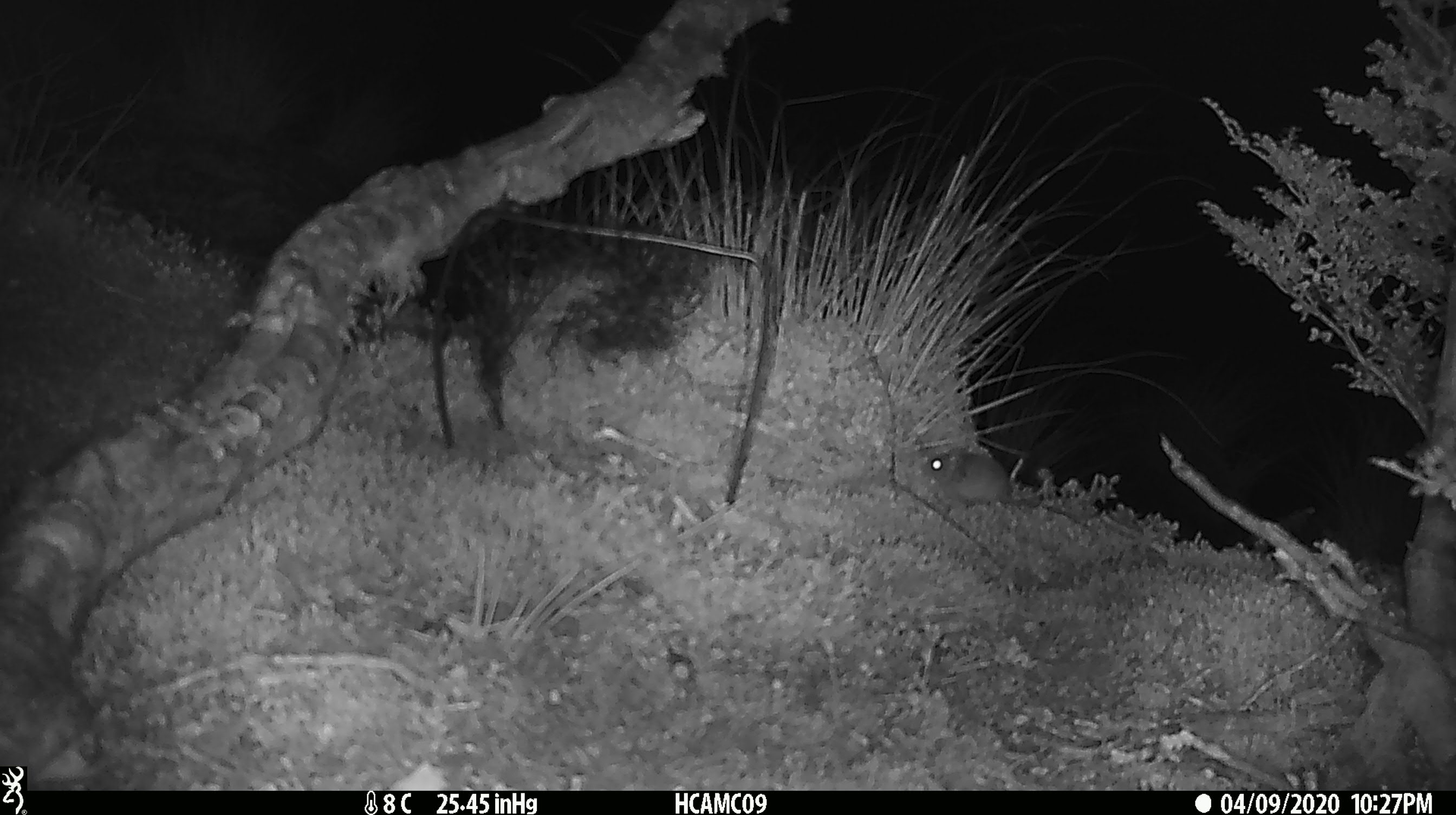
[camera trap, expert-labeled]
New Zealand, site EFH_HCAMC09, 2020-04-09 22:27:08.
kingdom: Animalia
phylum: Chordata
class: Mammalia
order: Rodentia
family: Muridae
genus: Mus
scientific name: Mus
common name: mouse